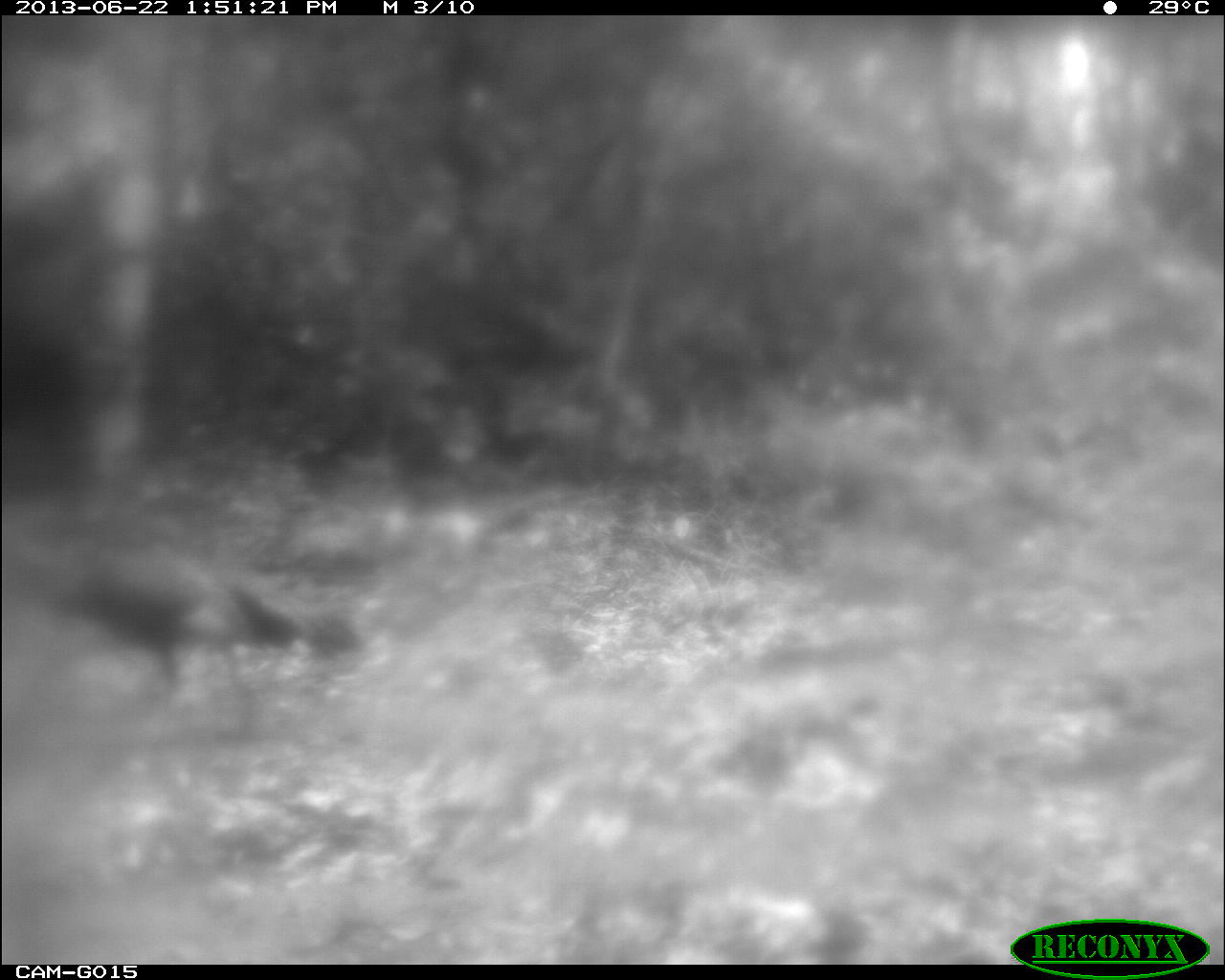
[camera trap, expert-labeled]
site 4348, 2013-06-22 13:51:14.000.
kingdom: Animalia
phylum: Chordata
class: Aves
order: Galliformes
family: Phasianidae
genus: Meleagris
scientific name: Meleagris ocellata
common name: ocellated turkey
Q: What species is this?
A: Meleagris ocellata (ocellated turkey).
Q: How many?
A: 1.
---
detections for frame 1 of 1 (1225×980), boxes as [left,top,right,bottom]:
meleagris ocellata: [1,531,366,719]